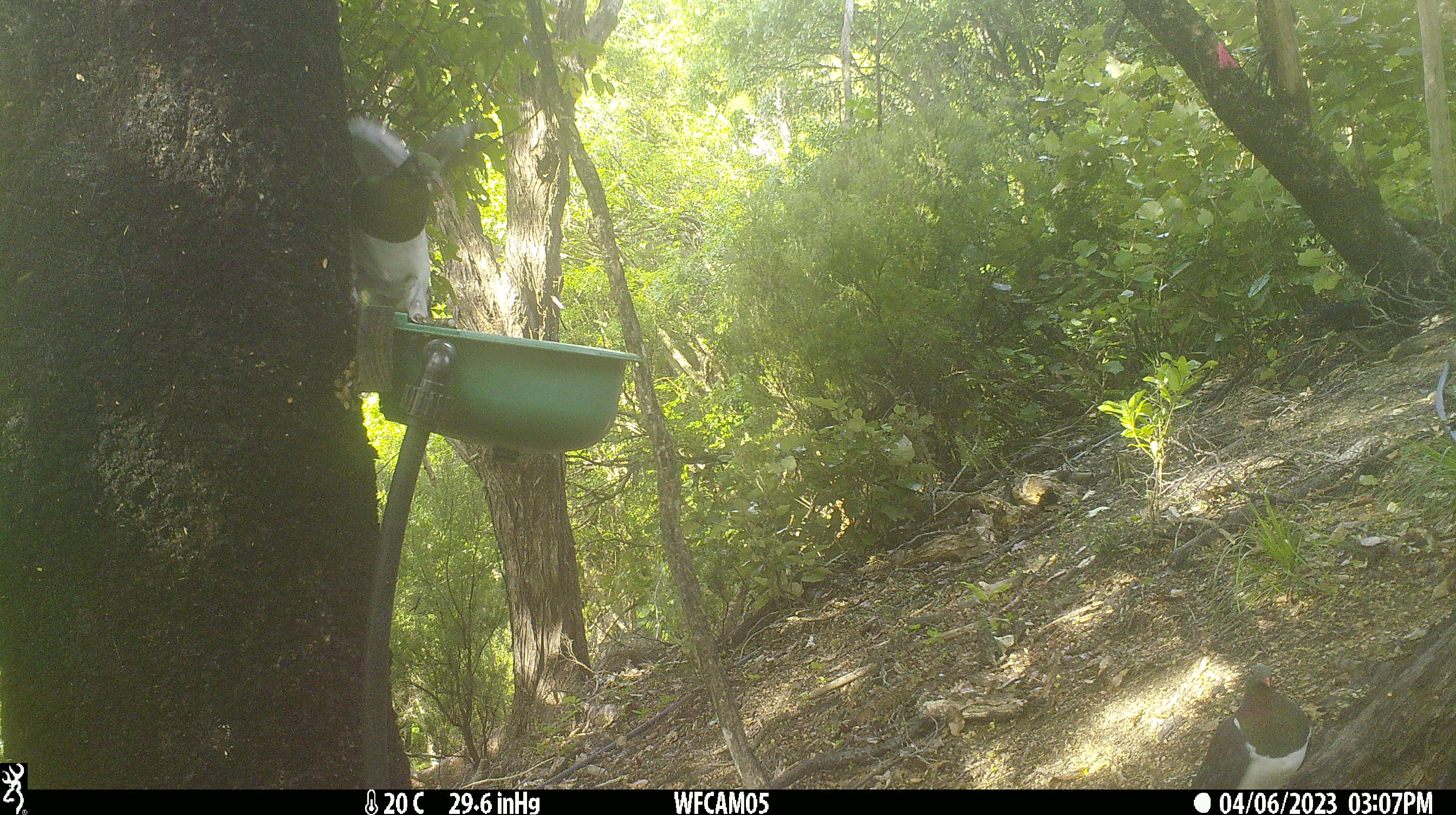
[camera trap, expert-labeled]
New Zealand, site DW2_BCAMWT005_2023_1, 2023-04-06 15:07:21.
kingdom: Animalia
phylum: Chordata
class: Aves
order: Columbiformes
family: Columbidae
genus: Hemiphaga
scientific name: Hemiphaga novaeseelandiae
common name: new zealand pigeon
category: kereru